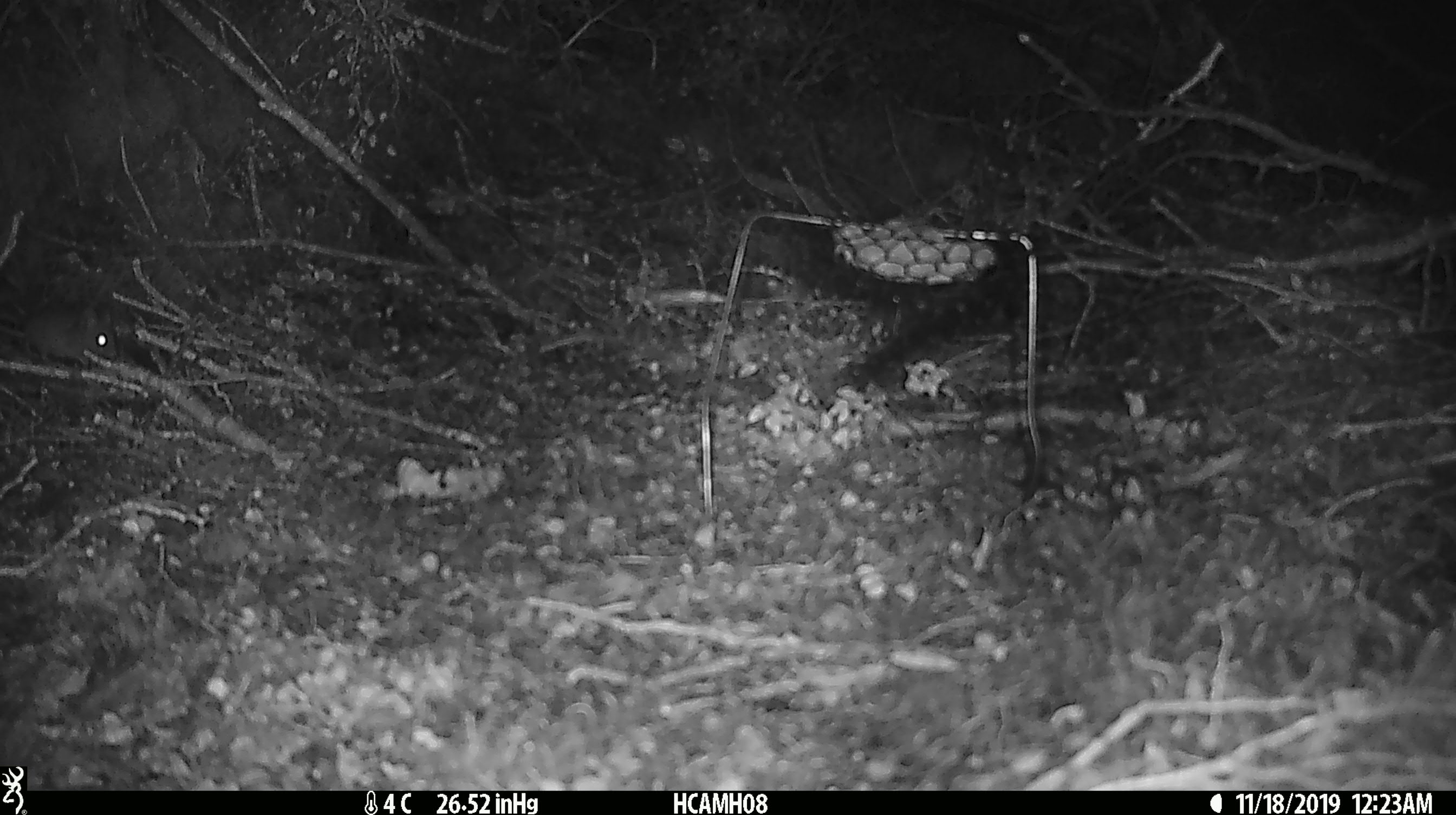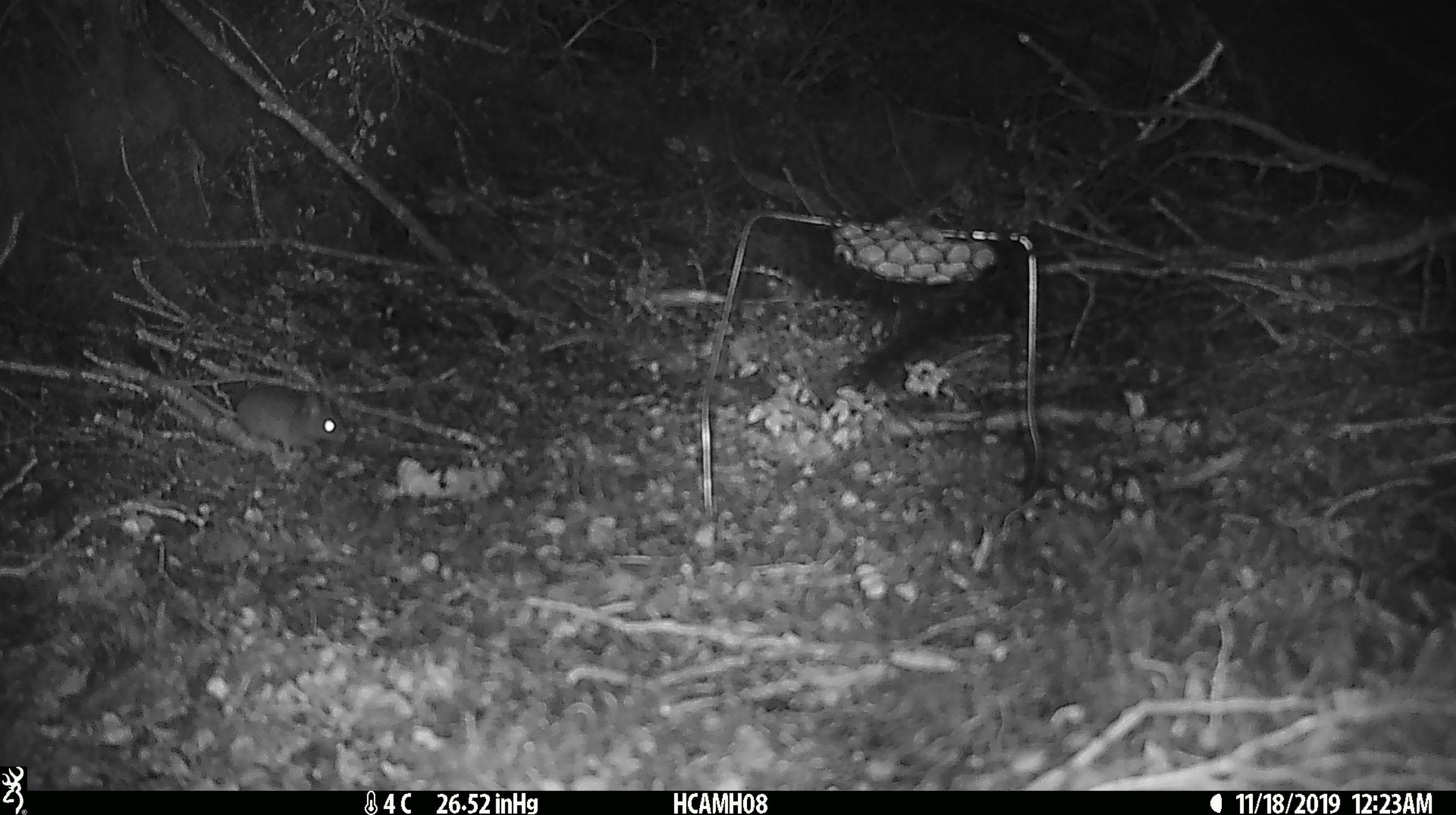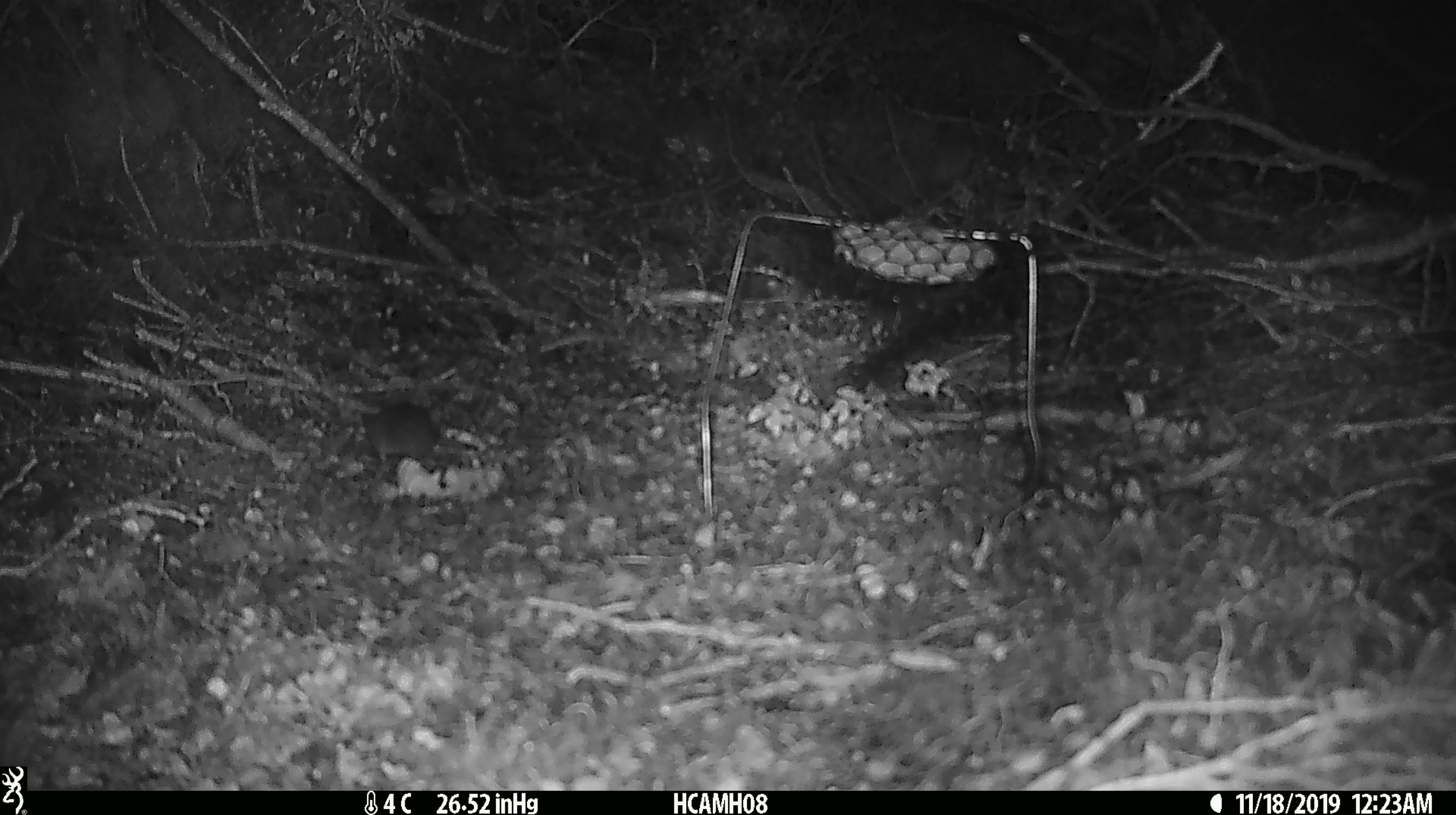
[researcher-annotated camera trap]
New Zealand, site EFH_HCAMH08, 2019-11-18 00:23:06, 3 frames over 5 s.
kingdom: Animalia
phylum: Chordata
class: Mammalia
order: Rodentia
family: Muridae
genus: Mus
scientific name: Mus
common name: mouse